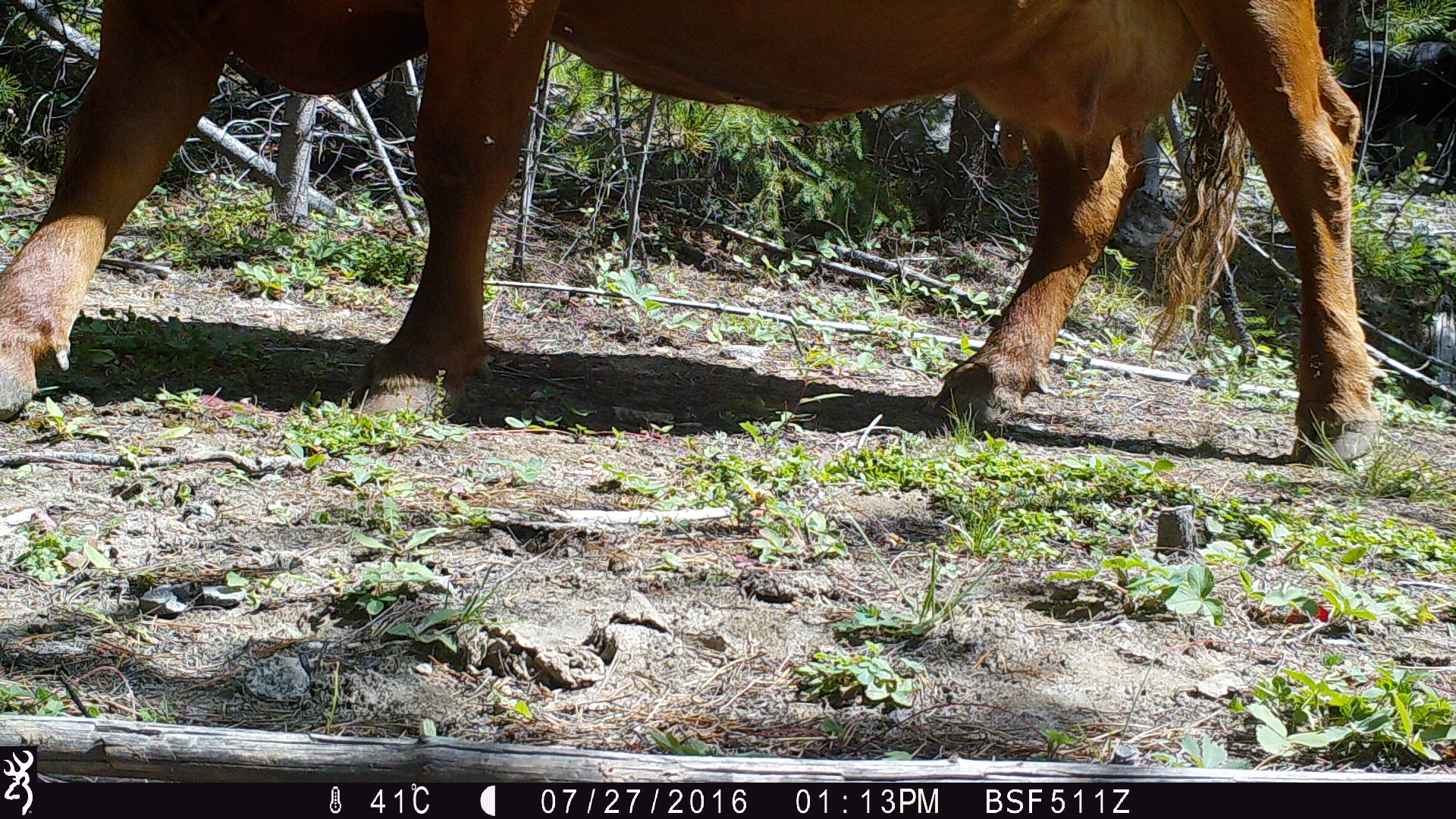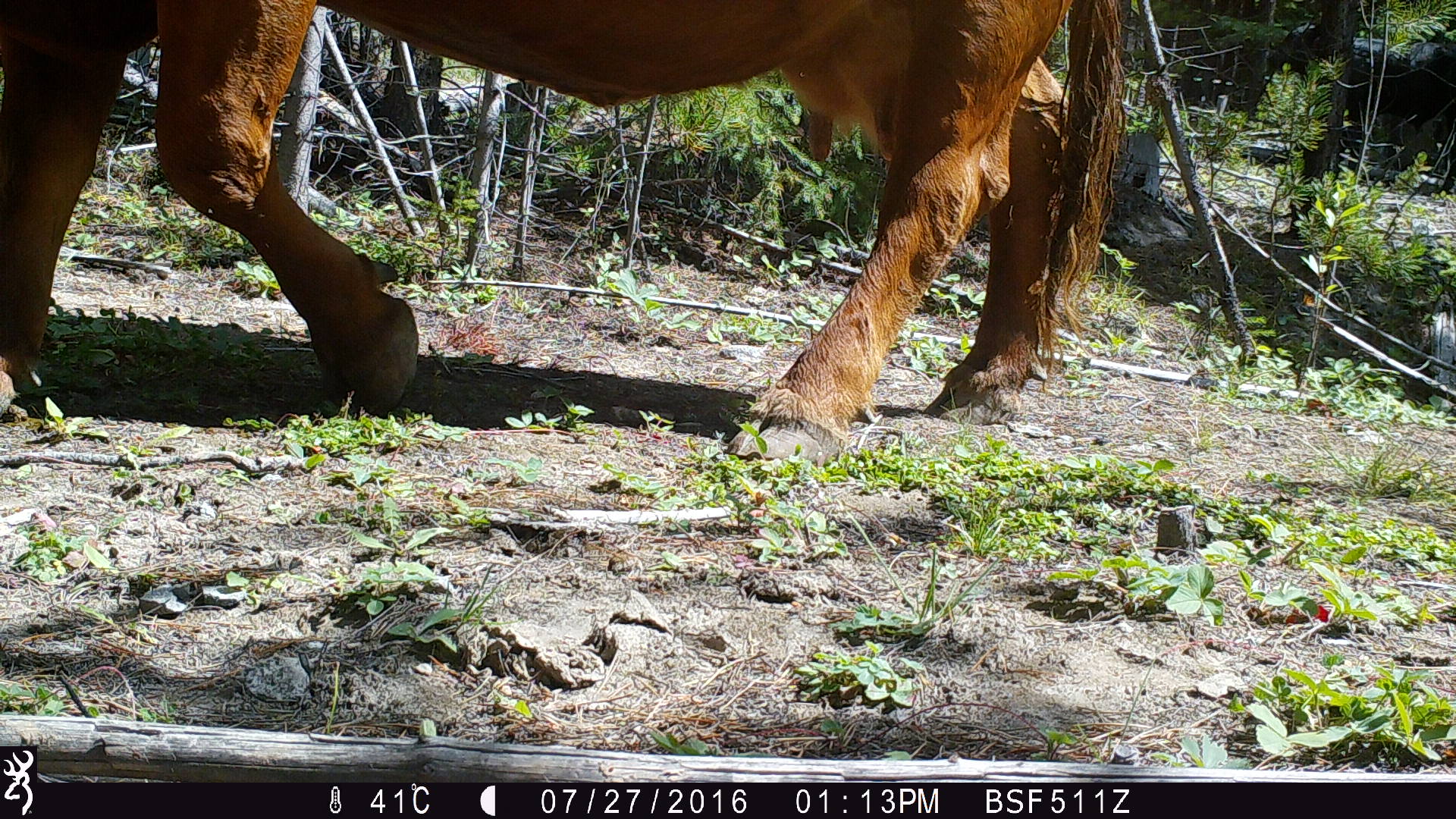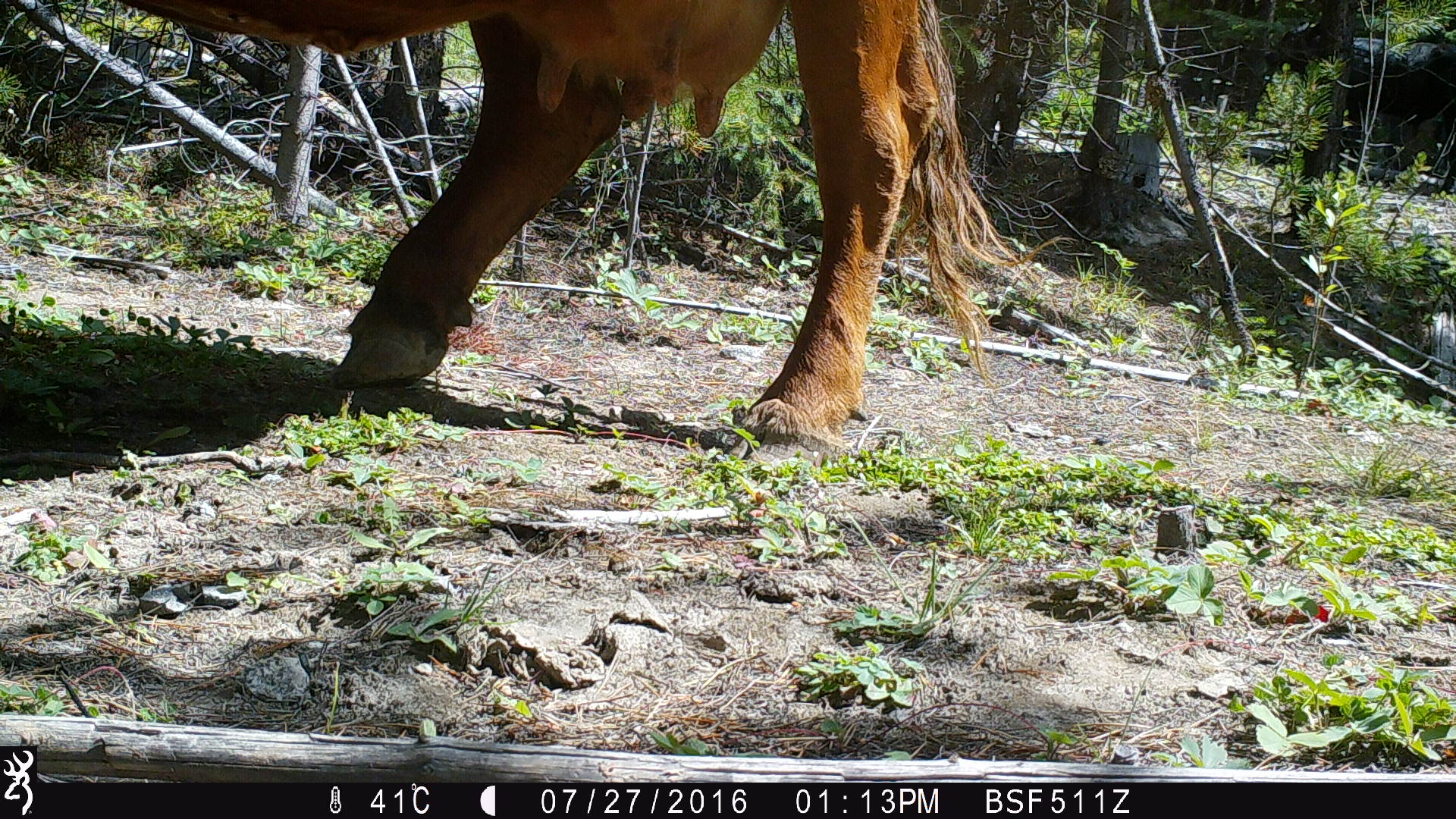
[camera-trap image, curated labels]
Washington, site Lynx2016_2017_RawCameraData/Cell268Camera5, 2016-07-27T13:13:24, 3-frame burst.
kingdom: Animalia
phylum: Chordata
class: Mammalia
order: Artiodactyla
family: Bovidae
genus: Bos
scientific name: Bos taurus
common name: domestic cattle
Domestic cattle (Bos taurus). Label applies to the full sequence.